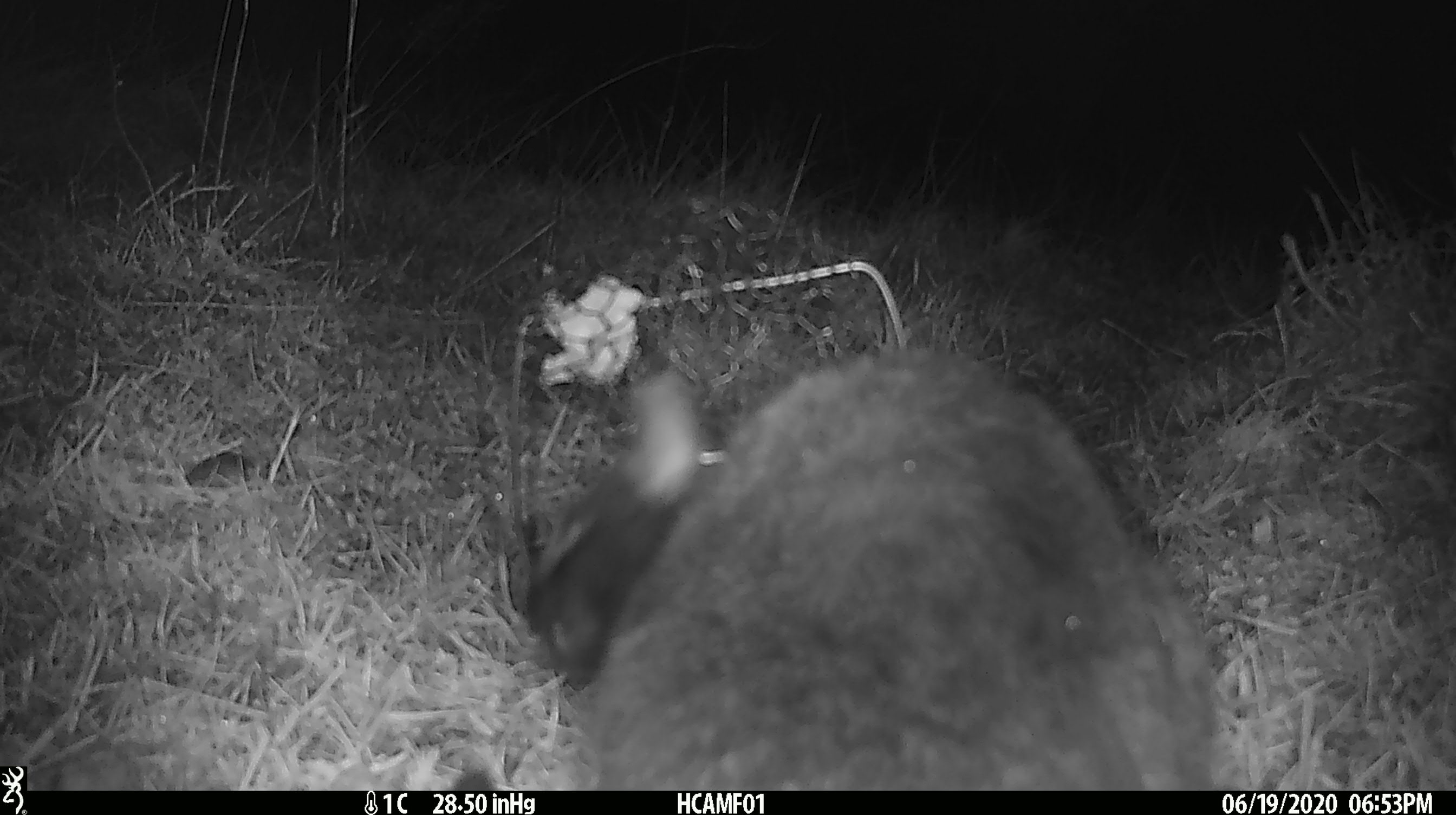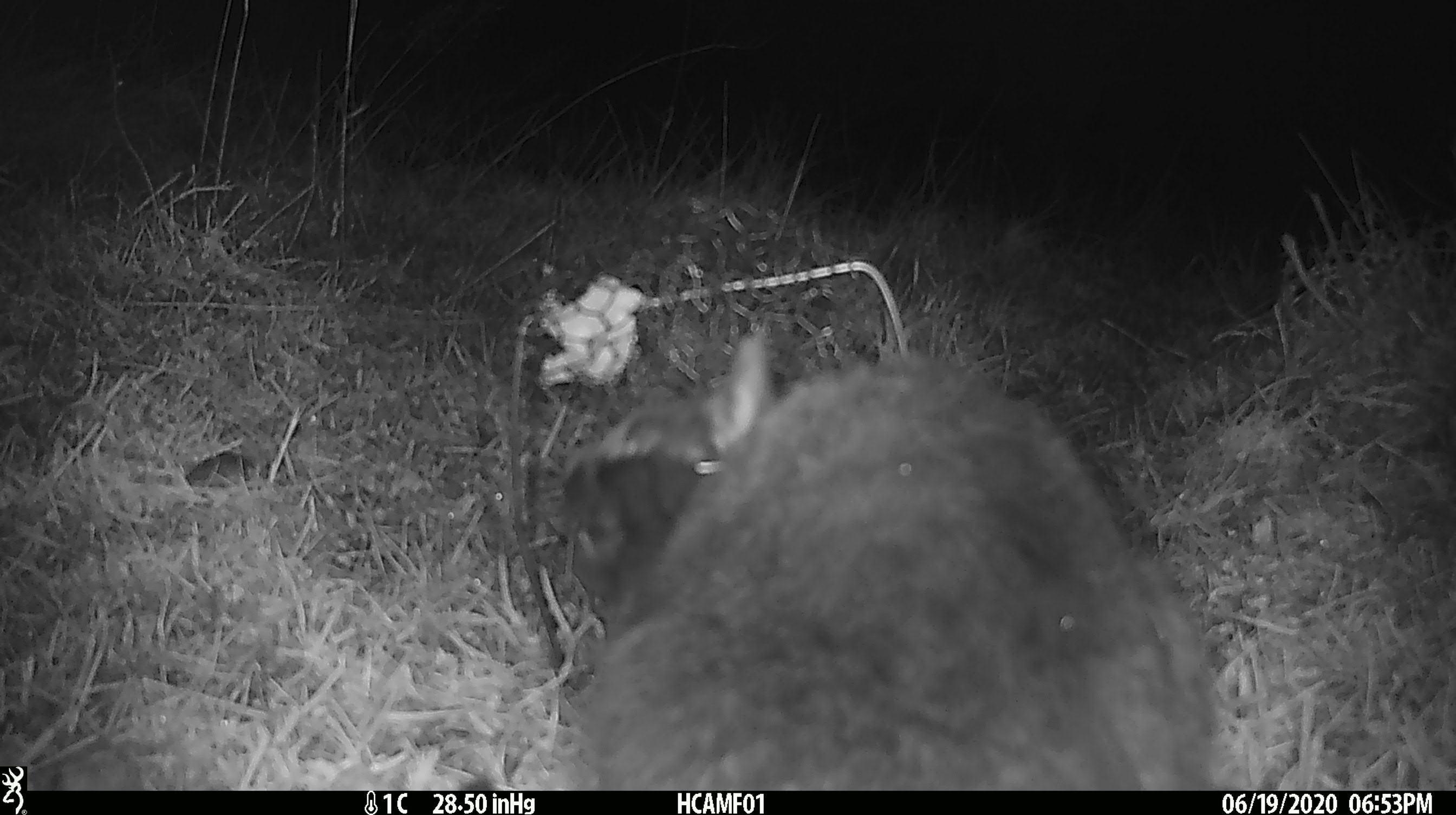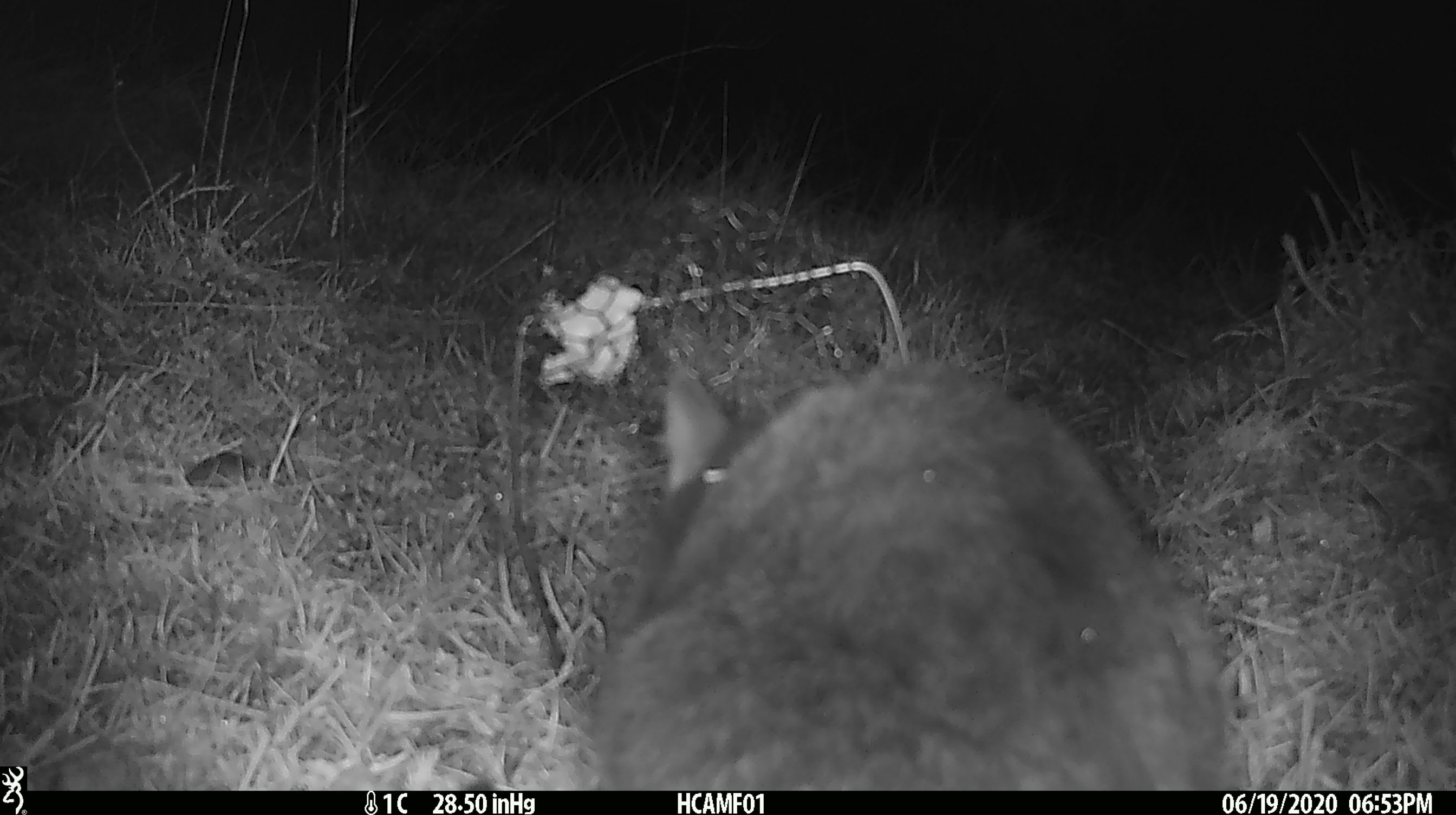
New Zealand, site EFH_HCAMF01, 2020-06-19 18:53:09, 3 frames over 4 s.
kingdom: Animalia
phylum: Chordata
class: Mammalia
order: Carnivora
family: Felidae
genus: Felis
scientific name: Felis catus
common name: domestic cat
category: cat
Cat (domestic cat) (Felis catus).